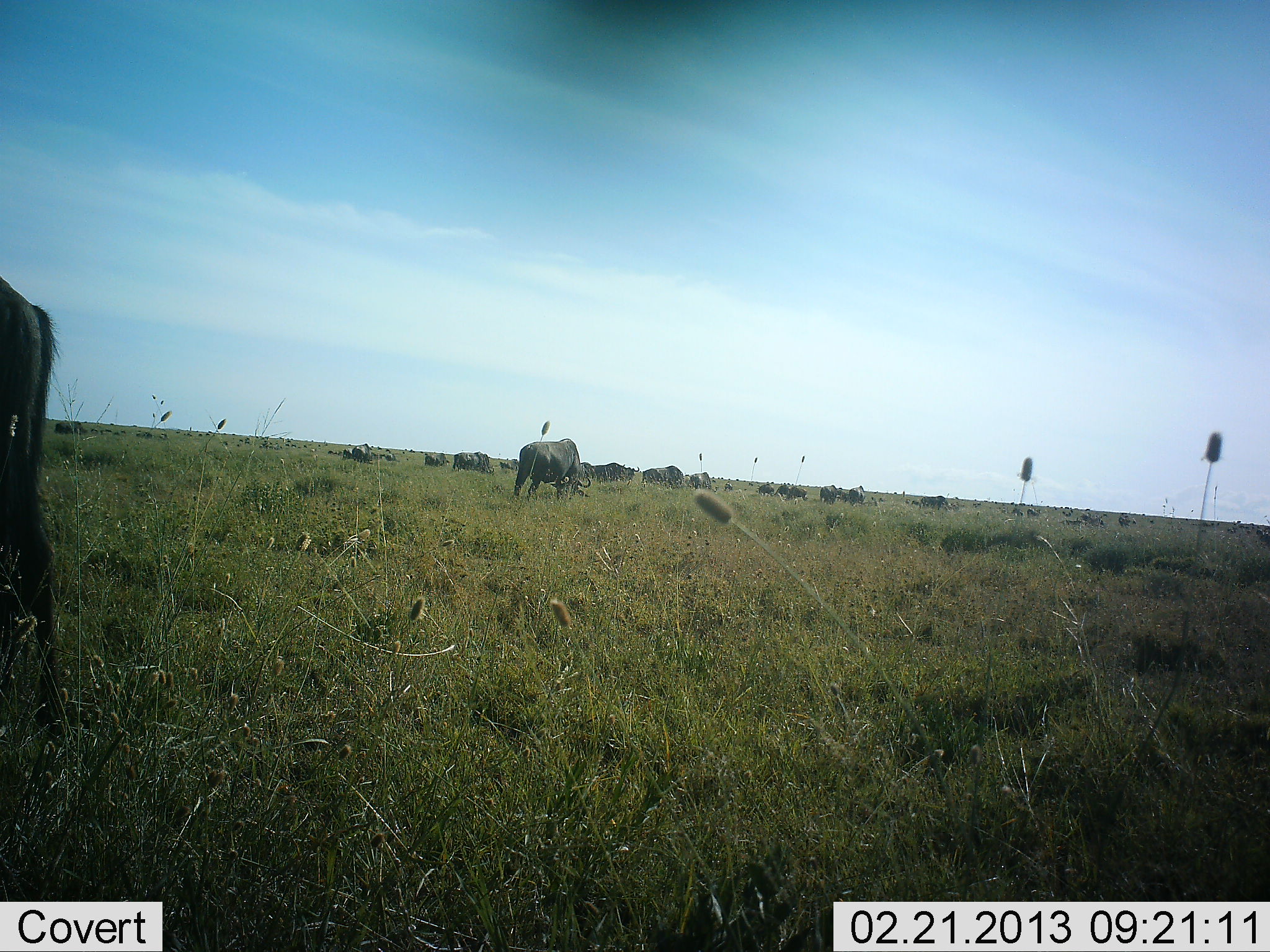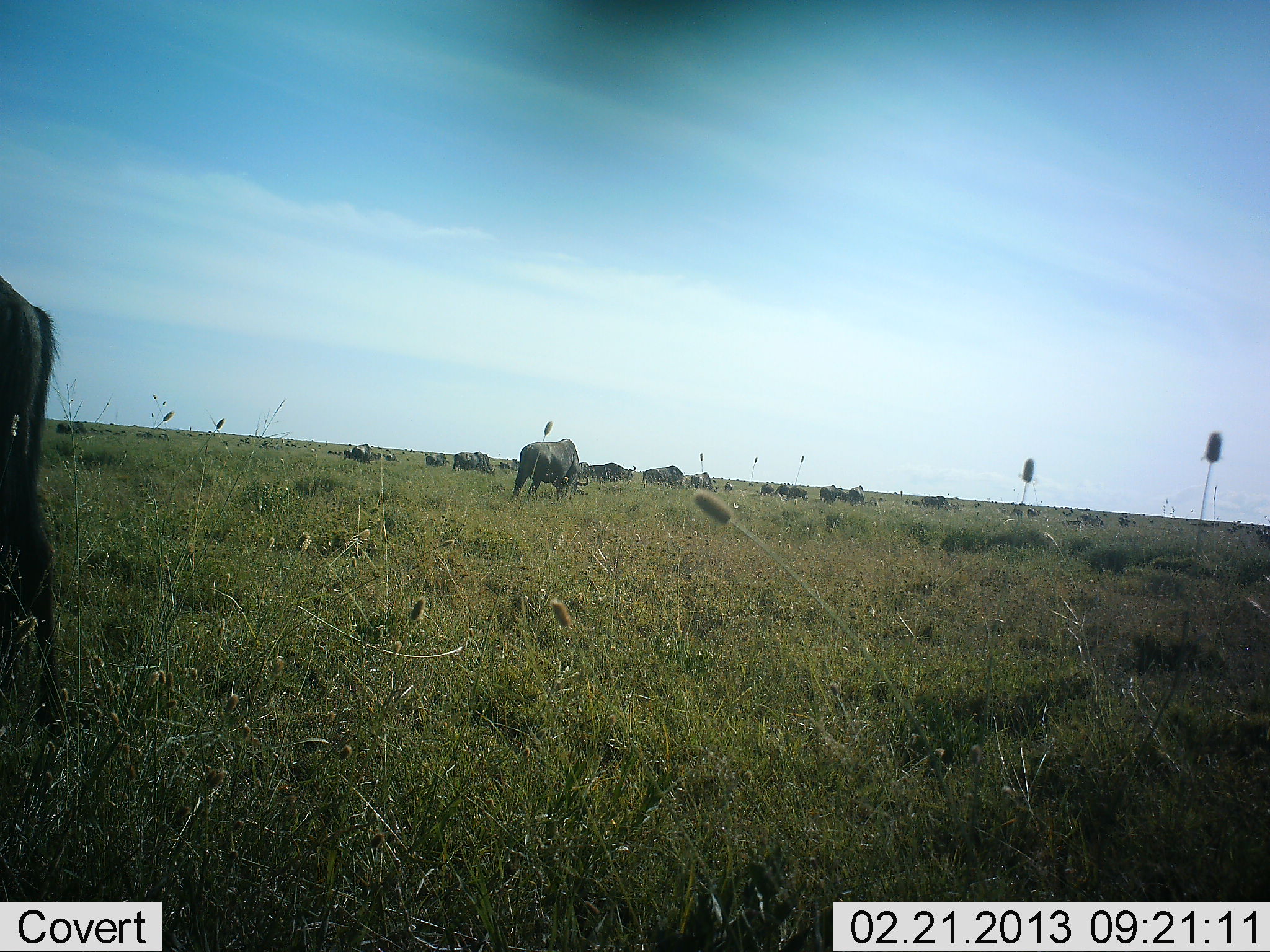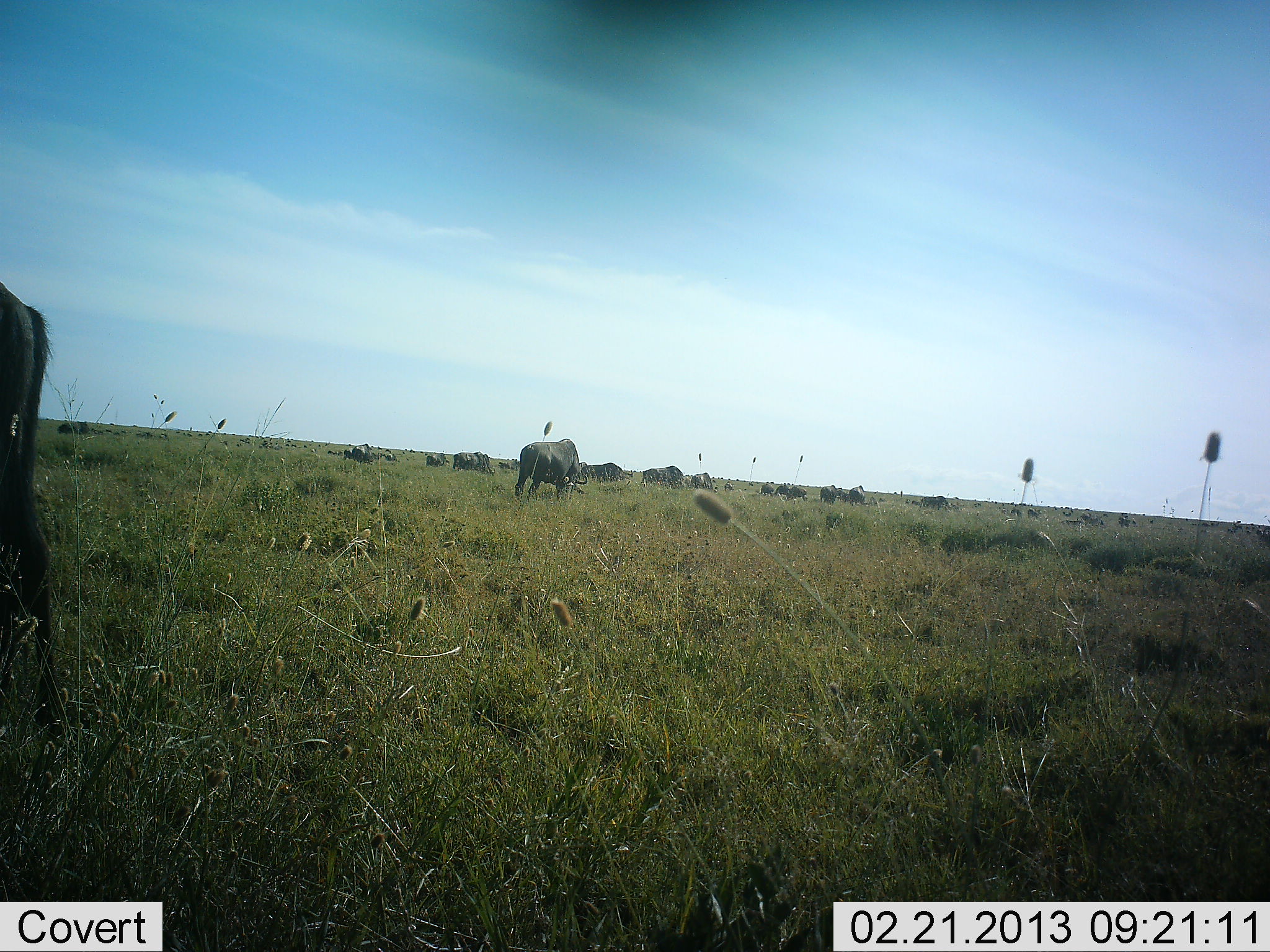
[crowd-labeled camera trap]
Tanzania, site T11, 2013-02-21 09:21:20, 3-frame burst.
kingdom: Animalia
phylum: Chordata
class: Mammalia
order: Artiodactyla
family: Bovidae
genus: Connochaetes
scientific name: Connochaetes taurinus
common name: blue wildebeest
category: wildebeest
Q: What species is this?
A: Wildebeest (blue wildebeest) (Connochaetes taurinus).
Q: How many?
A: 11-50.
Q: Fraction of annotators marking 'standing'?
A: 39%.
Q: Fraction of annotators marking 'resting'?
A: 4%.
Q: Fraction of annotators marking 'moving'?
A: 14%.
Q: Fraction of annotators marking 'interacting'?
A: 4%.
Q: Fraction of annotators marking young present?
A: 0%.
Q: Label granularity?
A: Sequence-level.